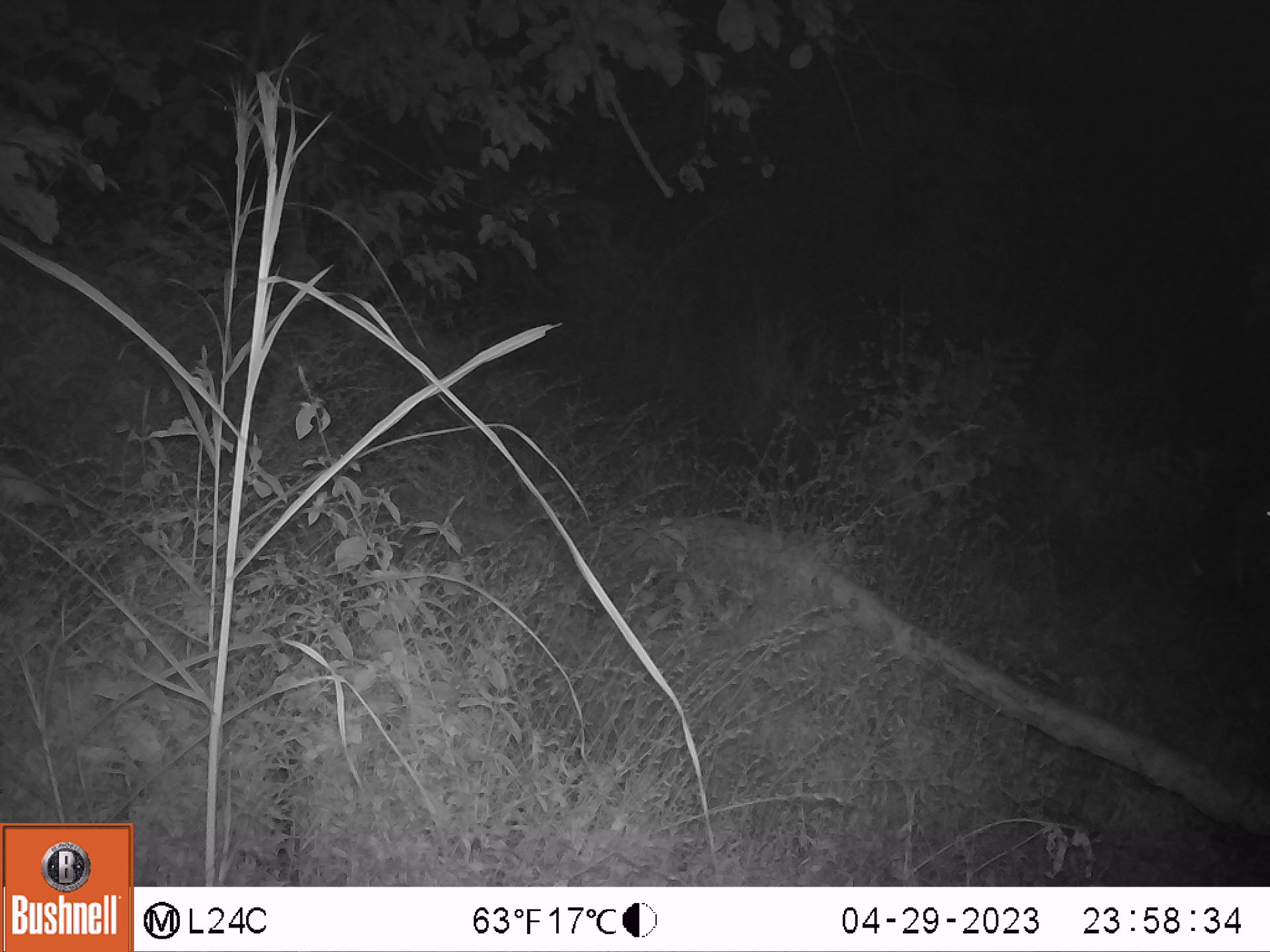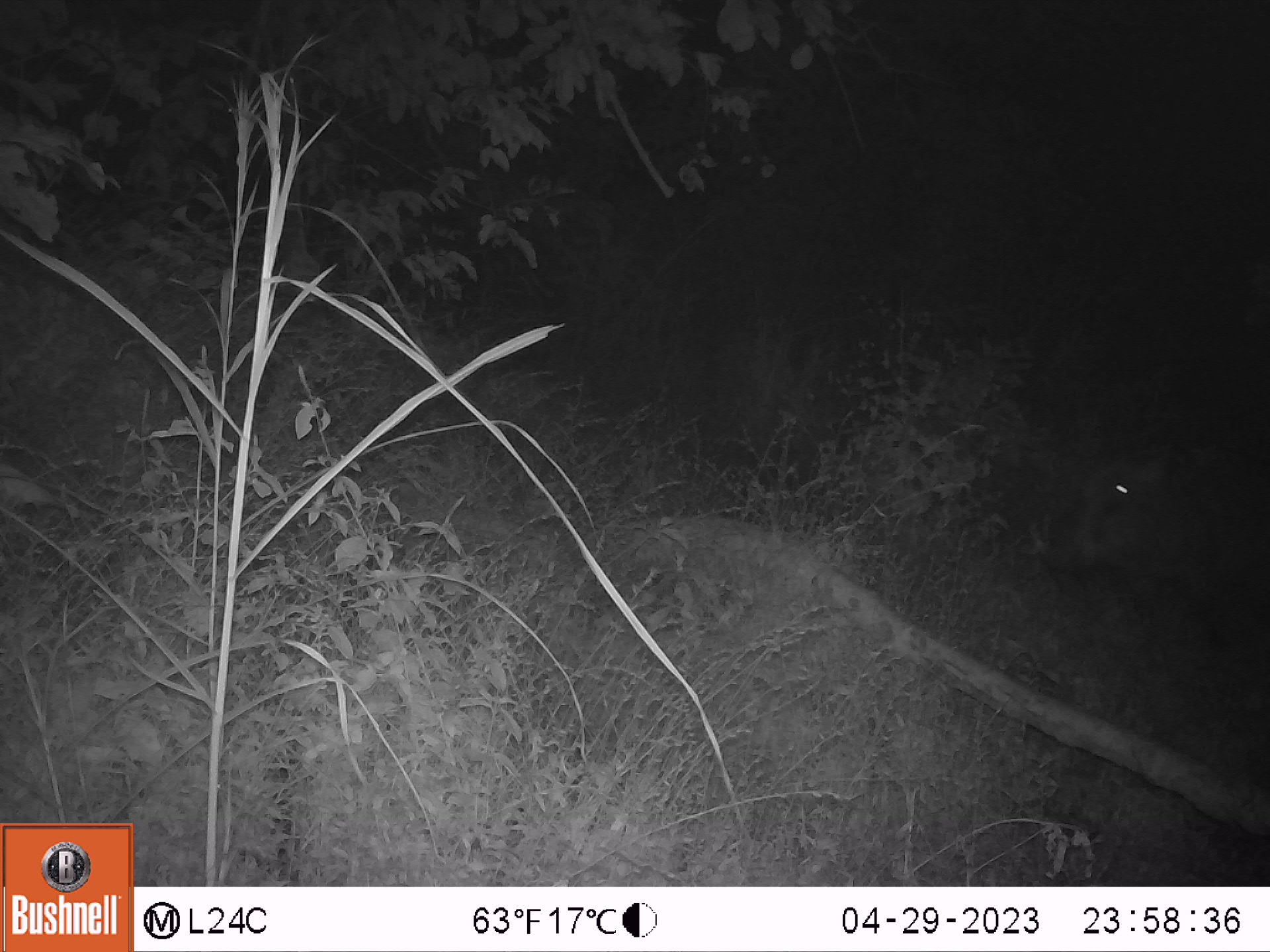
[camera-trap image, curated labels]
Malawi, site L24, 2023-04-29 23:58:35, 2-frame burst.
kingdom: Animalia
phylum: Chordata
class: Mammalia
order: Artiodactyla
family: Suidae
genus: Phacochoerus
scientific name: Phacochoerus africanus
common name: common warthog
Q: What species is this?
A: Common warthog (Phacochoerus africanus).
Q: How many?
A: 1.